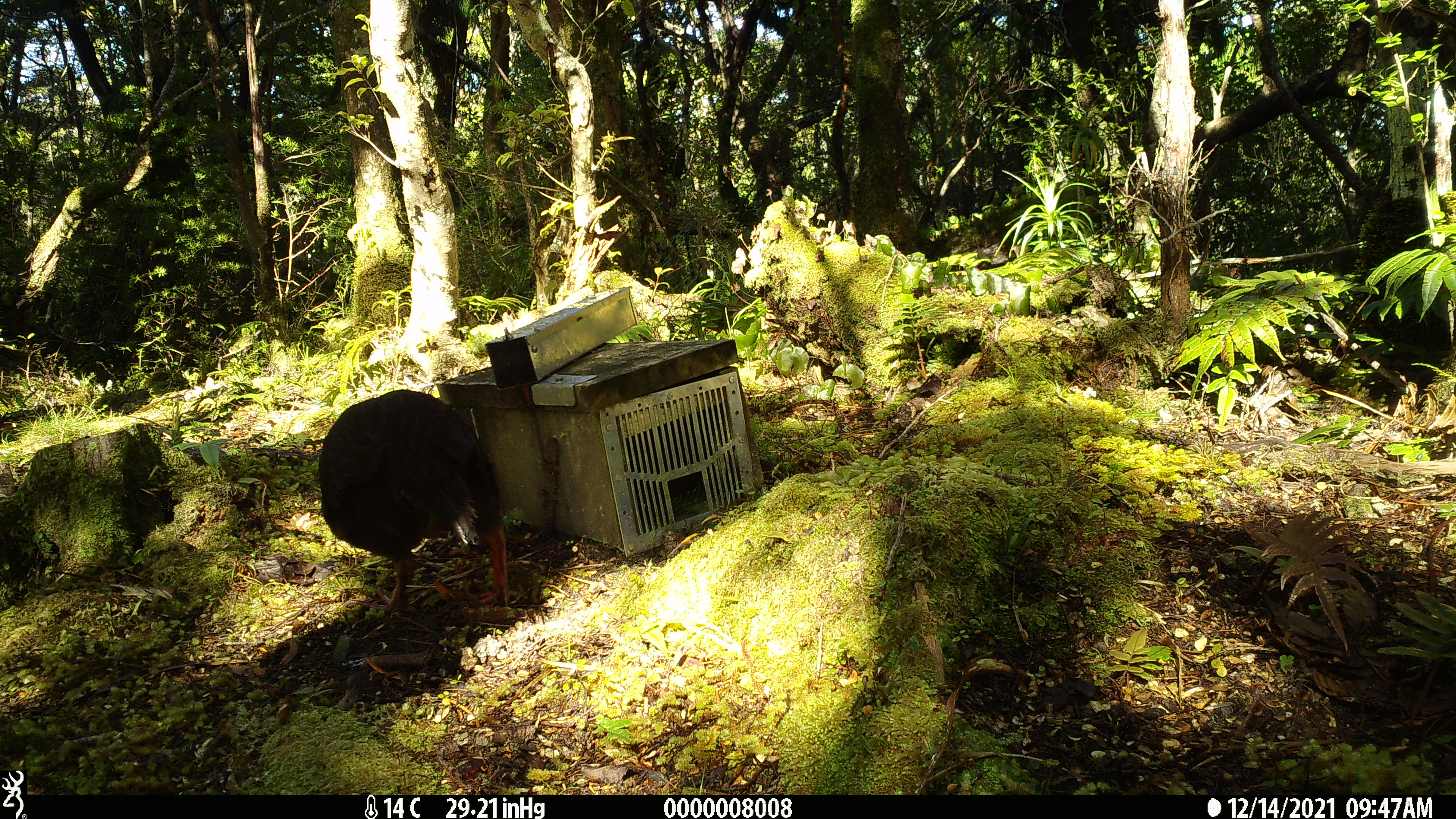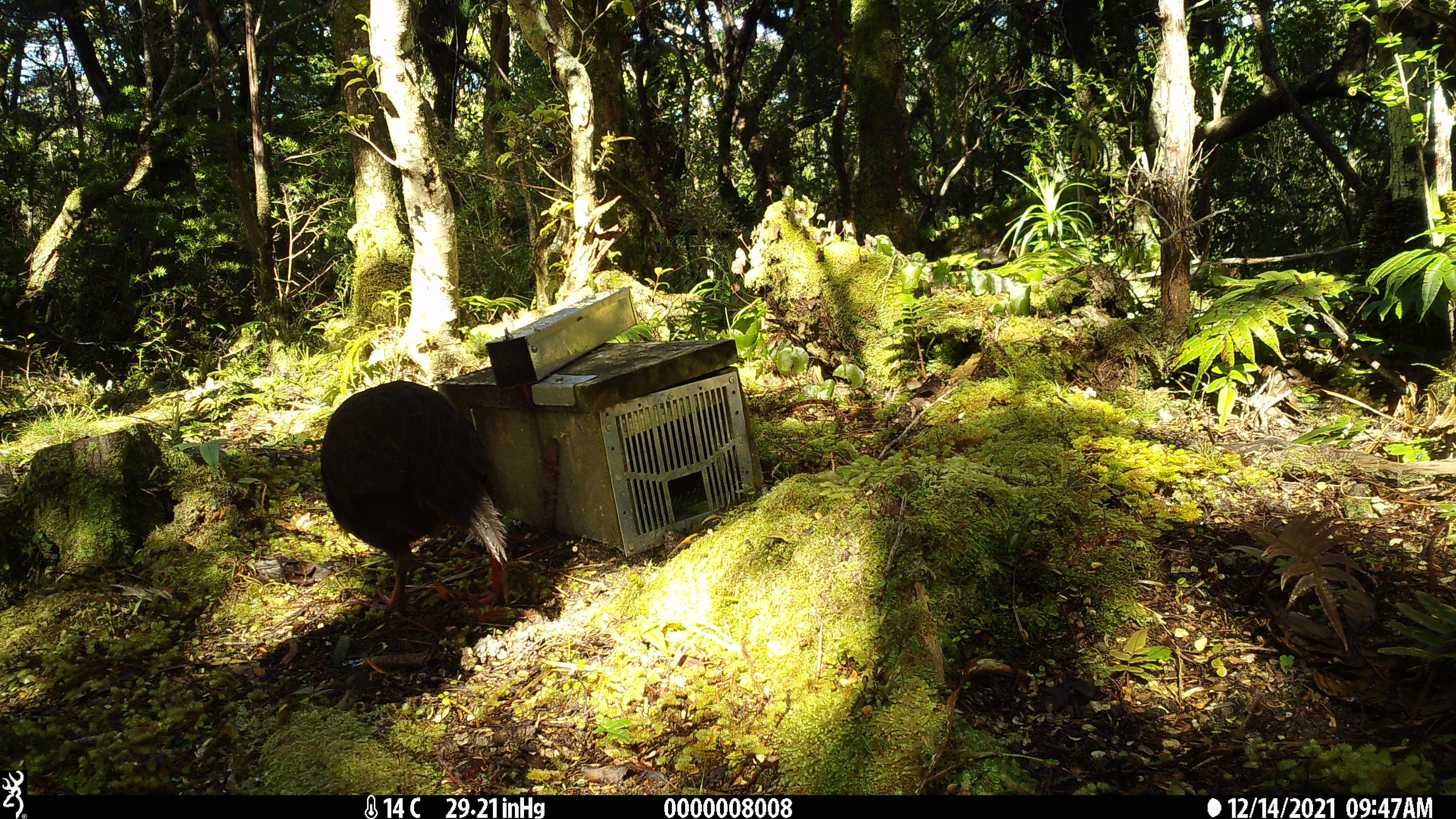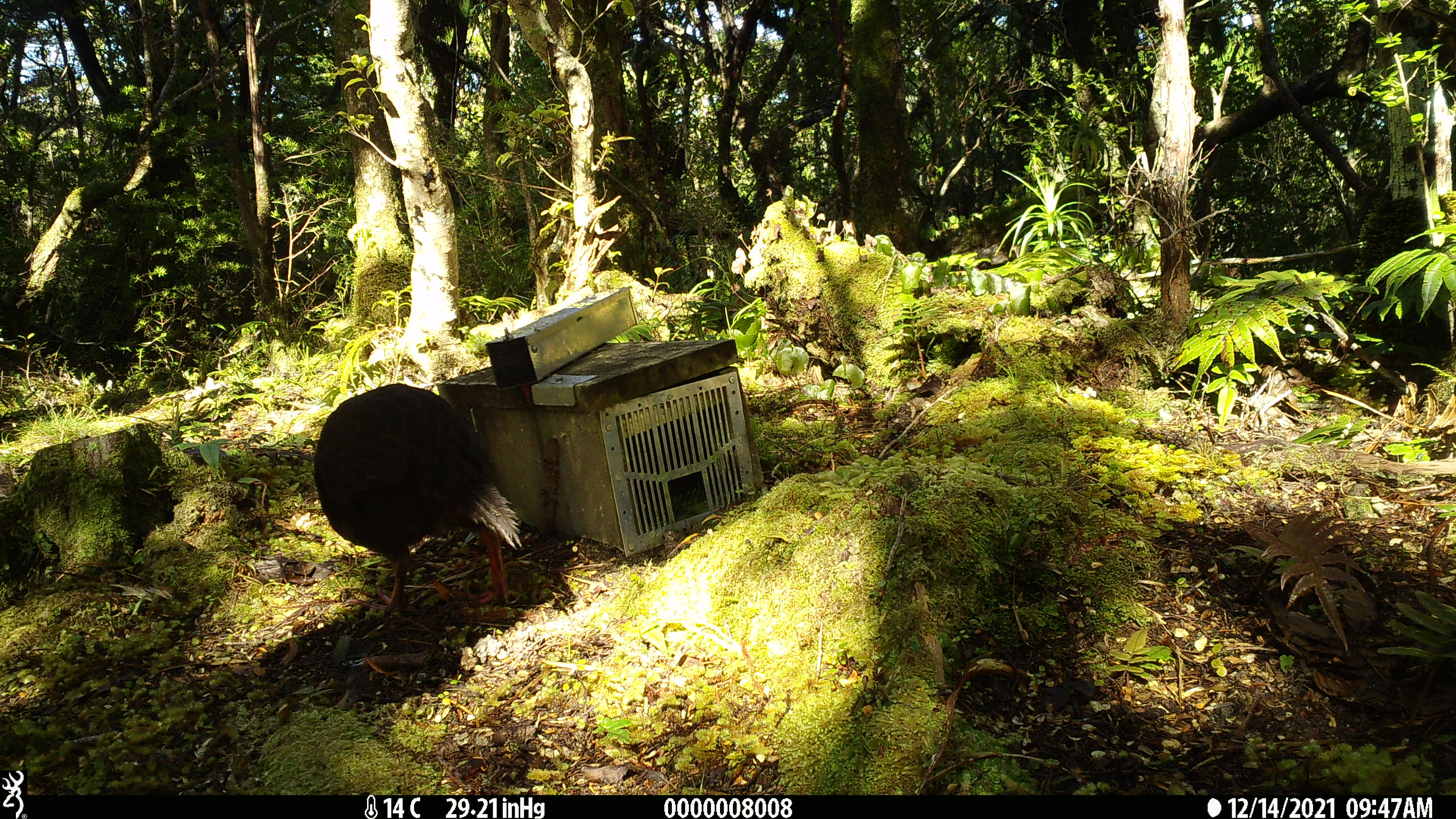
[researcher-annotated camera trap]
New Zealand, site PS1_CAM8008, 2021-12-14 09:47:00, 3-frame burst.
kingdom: Animalia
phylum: Chordata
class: Aves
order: Gruiformes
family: Rallidae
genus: Gallirallus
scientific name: Gallirallus australis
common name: weka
Weka (Gallirallus australis).